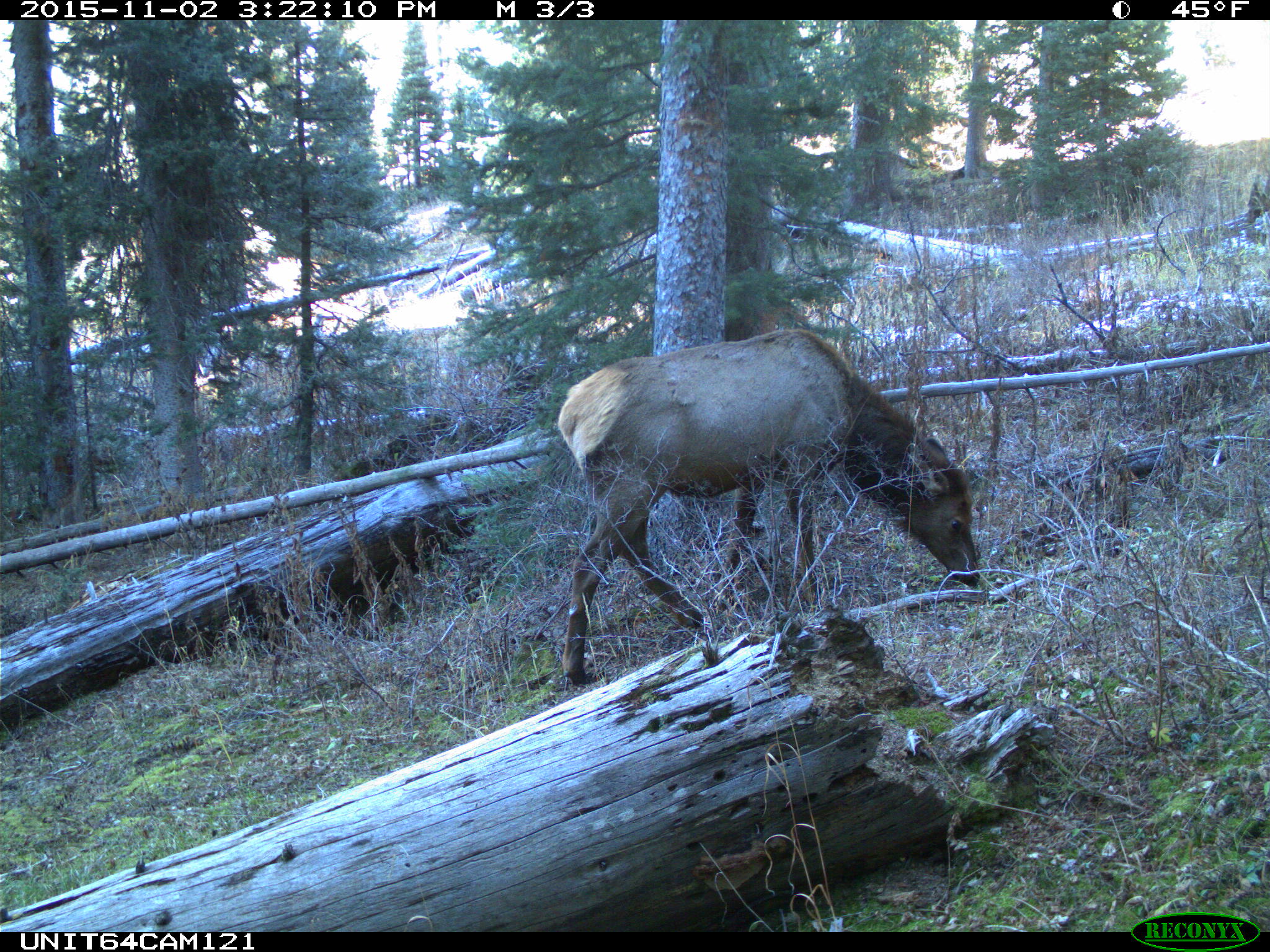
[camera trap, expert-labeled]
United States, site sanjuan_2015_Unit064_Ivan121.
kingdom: Animalia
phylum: Chordata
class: Mammalia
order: Artiodactyla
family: Cervidae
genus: Cervus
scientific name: Cervus elaphus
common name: red deer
Cervus elaphus (red deer).